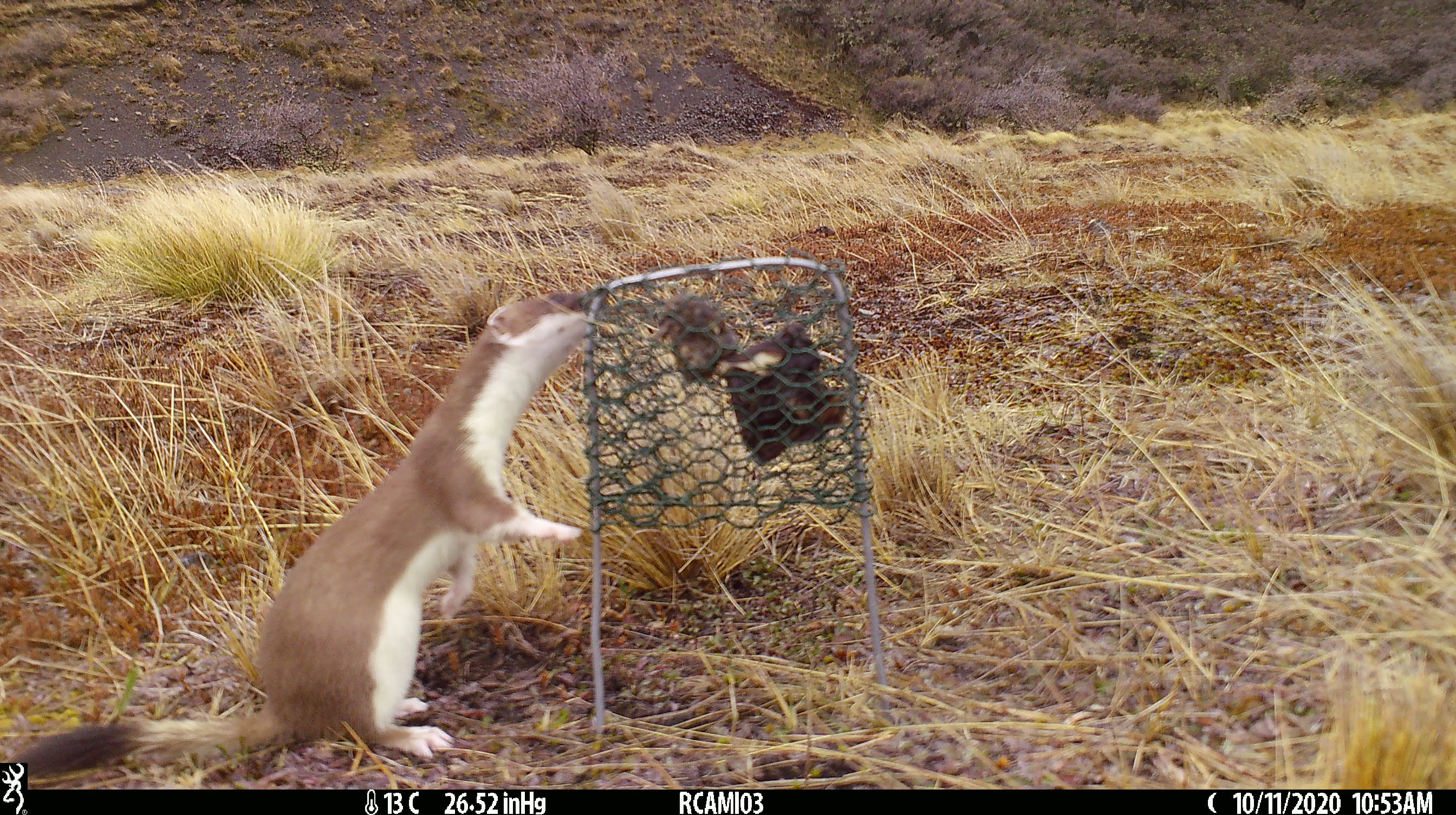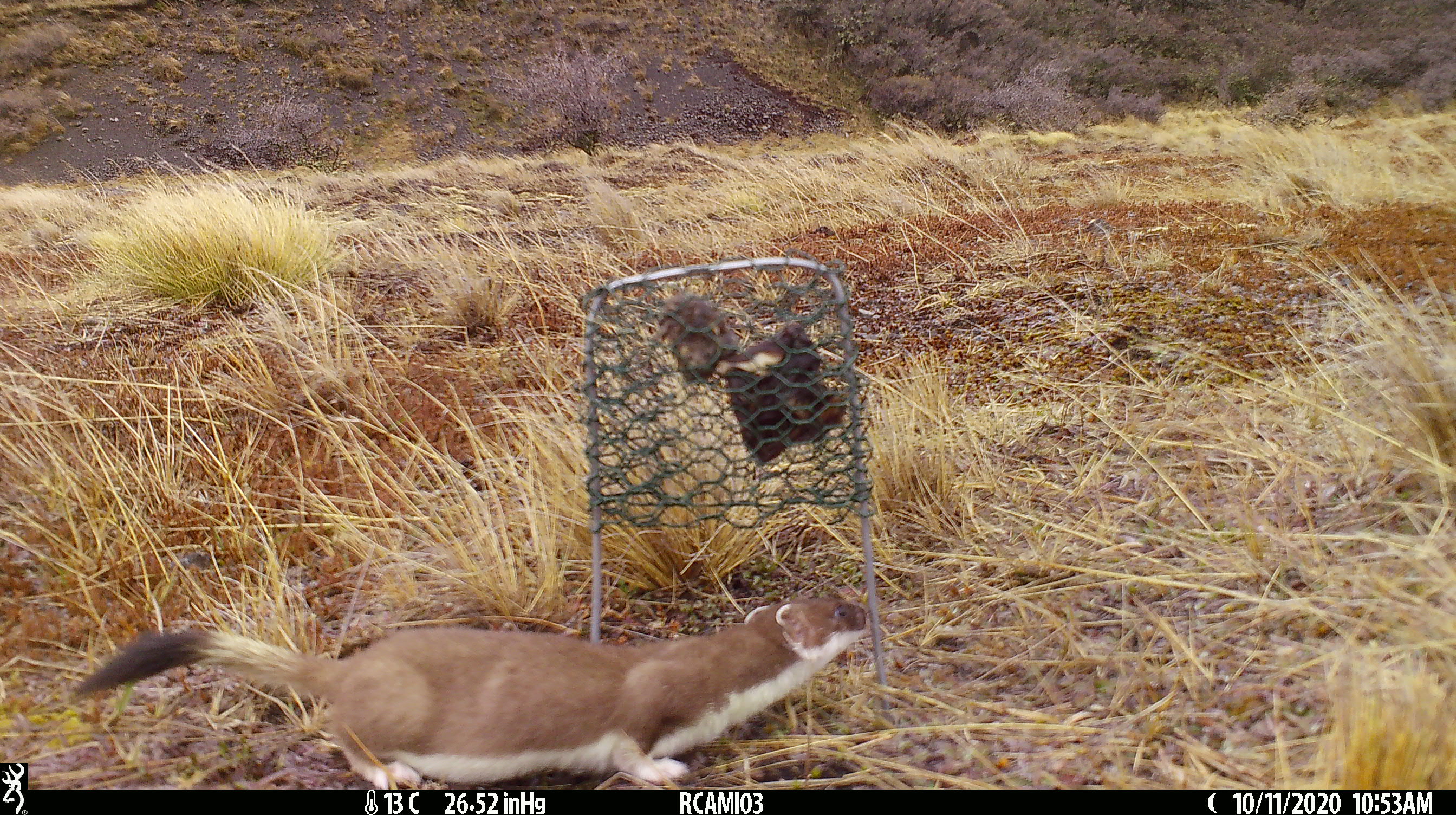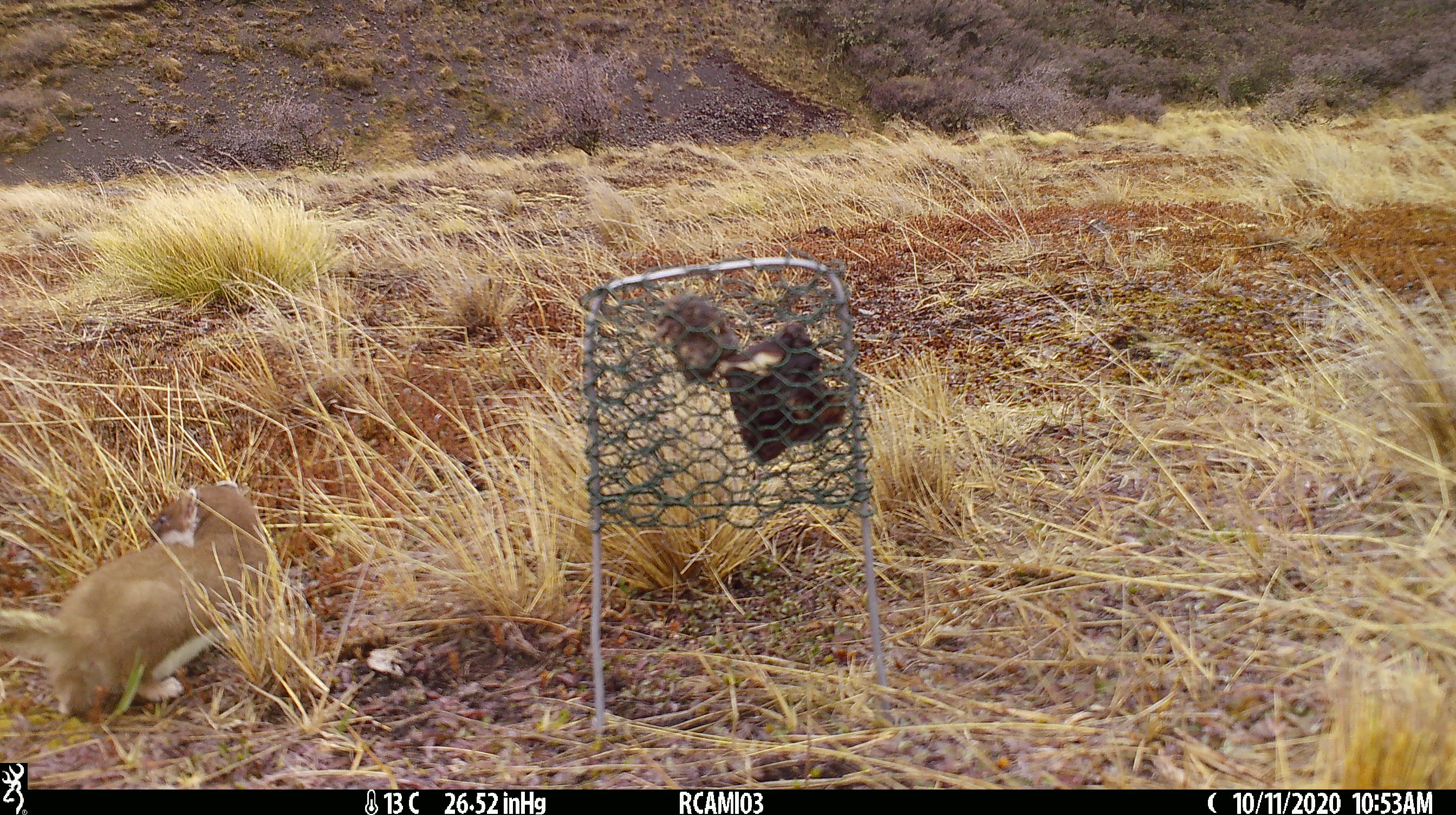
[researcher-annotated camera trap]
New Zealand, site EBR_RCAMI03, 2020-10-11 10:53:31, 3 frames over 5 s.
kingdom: Animalia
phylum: Chordata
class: Mammalia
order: Carnivora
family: Mustelidae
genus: Mustela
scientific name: Mustela erminea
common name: stoat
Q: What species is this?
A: Stoat (Mustela erminea).